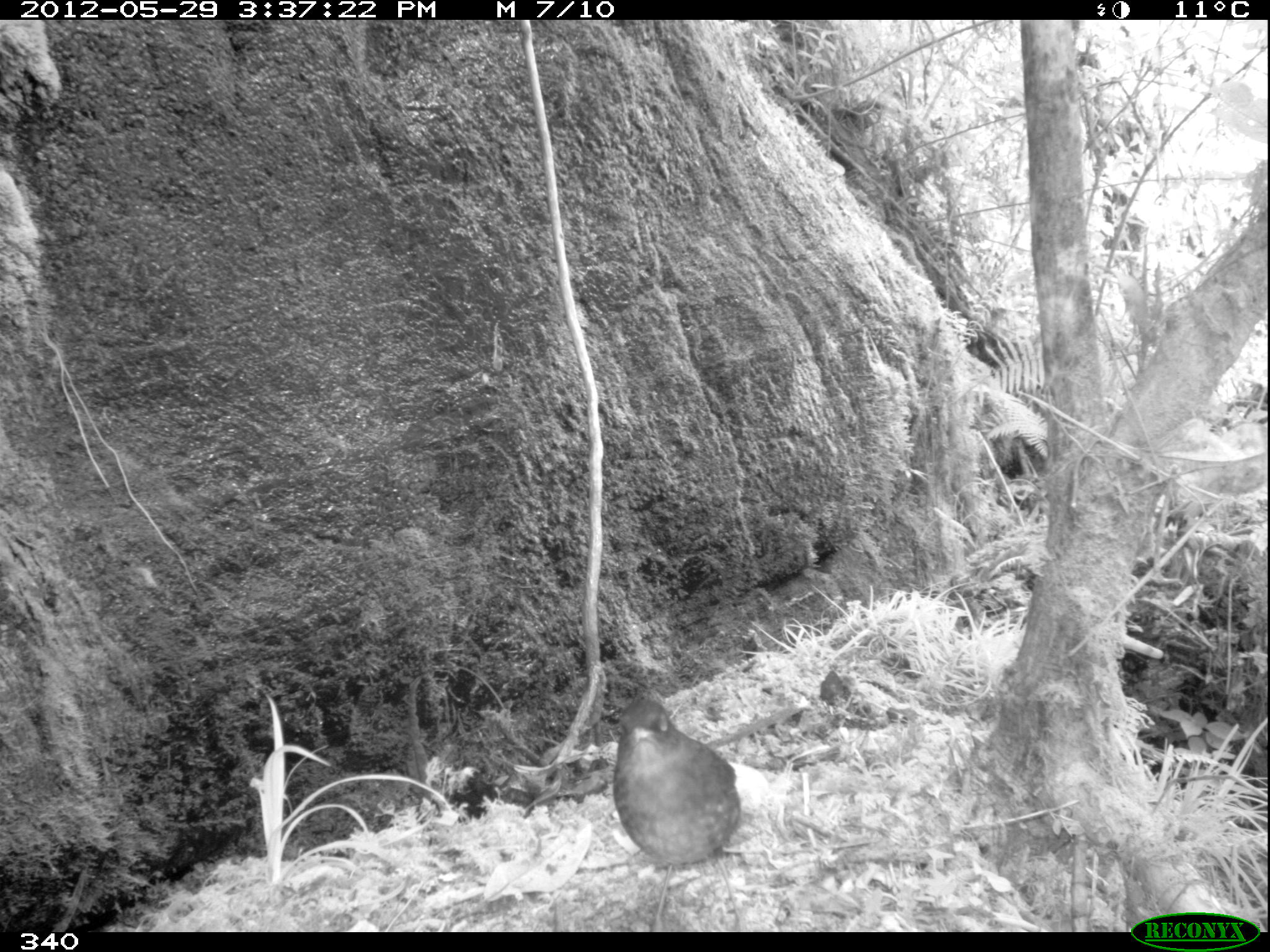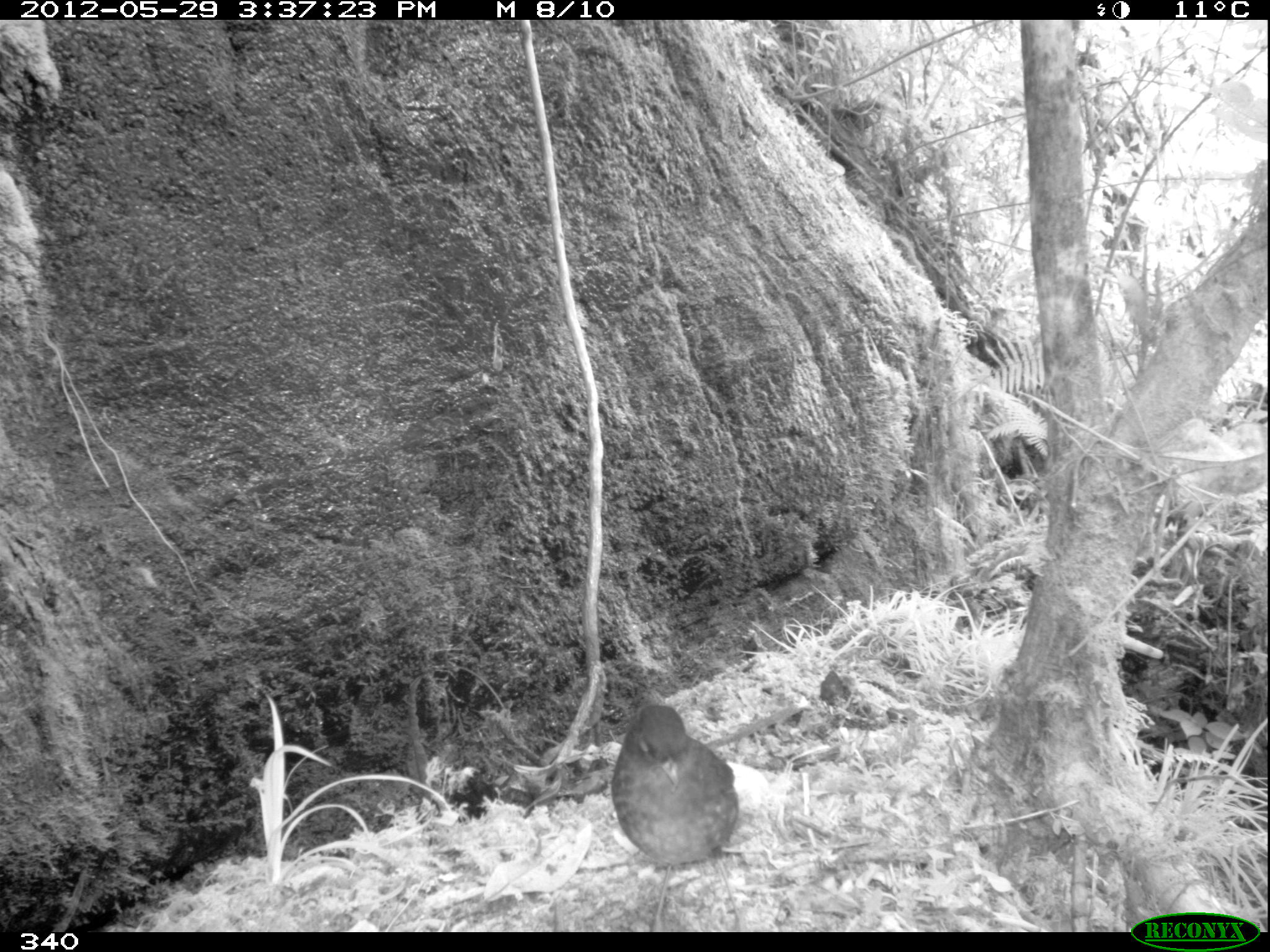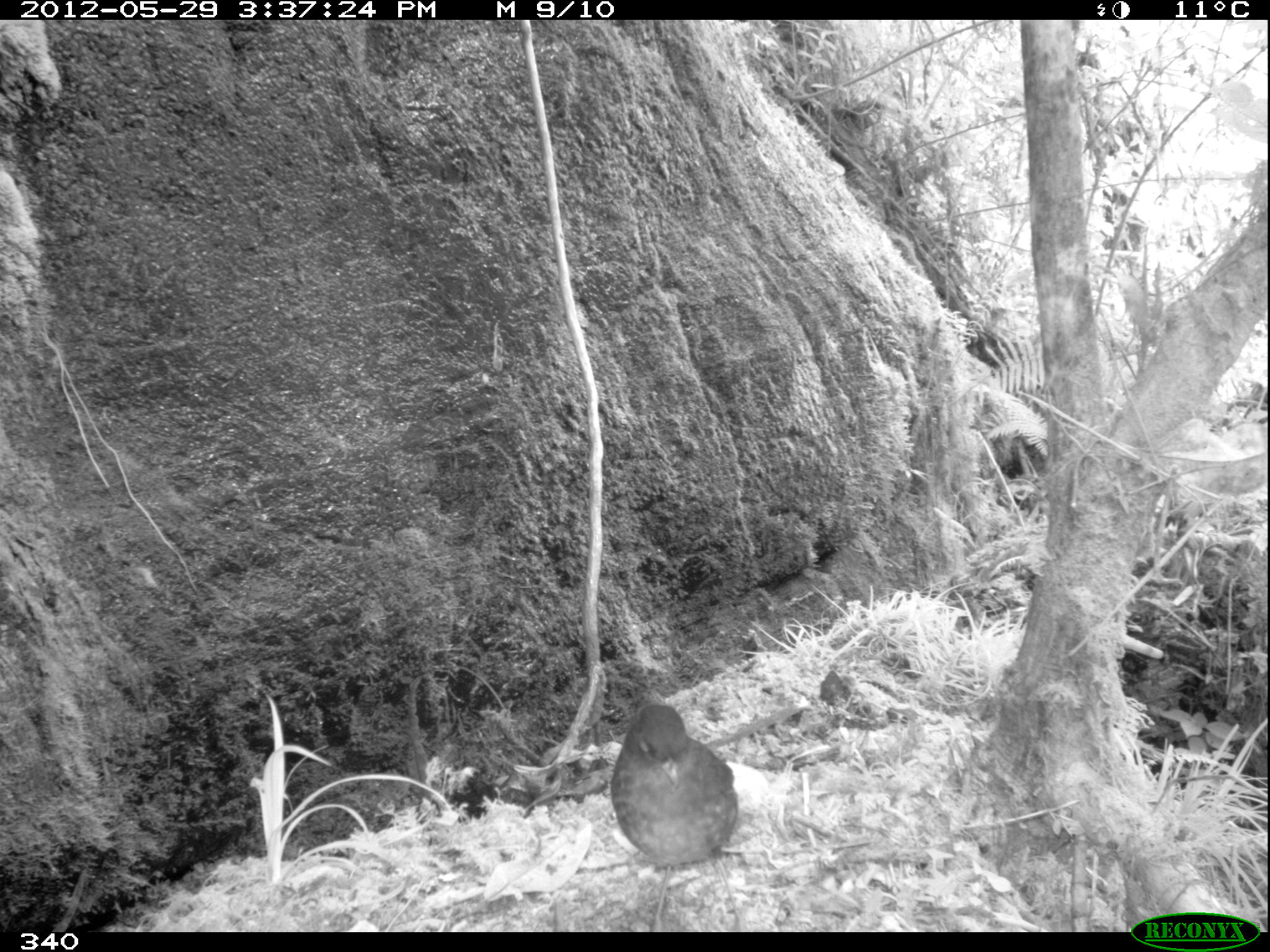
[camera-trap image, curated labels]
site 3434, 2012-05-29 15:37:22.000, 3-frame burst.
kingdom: Animalia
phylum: Chordata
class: Aves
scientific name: Aves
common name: bird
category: unknown bird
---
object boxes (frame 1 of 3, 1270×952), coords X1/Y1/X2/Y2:
unknown bird: 609/696/742/932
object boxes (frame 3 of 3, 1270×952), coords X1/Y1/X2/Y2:
unknown bird: 607/701/743/930